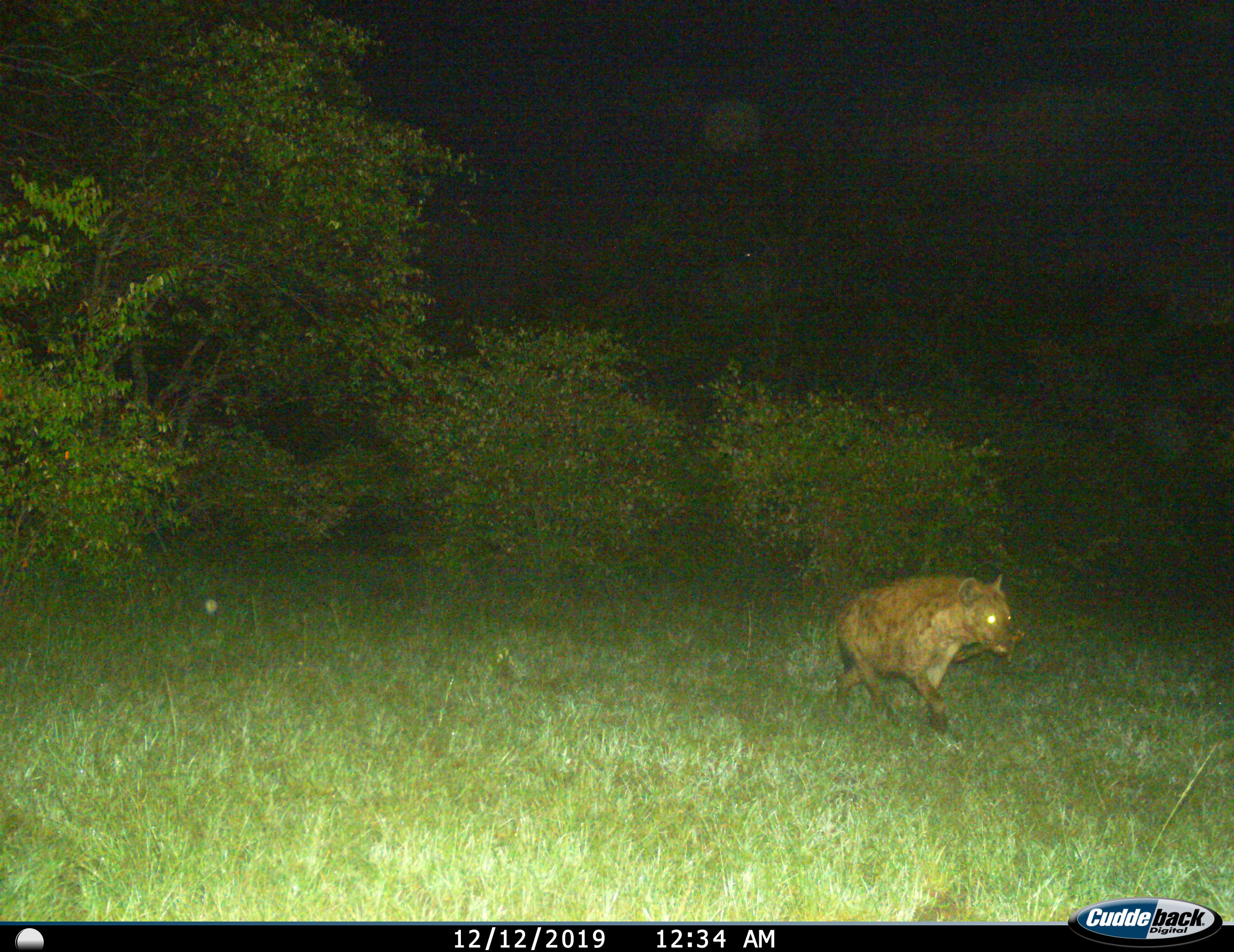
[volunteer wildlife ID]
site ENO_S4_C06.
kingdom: Animalia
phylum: Chordata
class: Mammalia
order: Carnivora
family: Hyaenidae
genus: Crocuta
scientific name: Crocuta crocuta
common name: spotted hyena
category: hyenaspotted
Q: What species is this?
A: Hyenaspotted (spotted hyena) (Crocuta crocuta).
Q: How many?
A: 1.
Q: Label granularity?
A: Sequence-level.